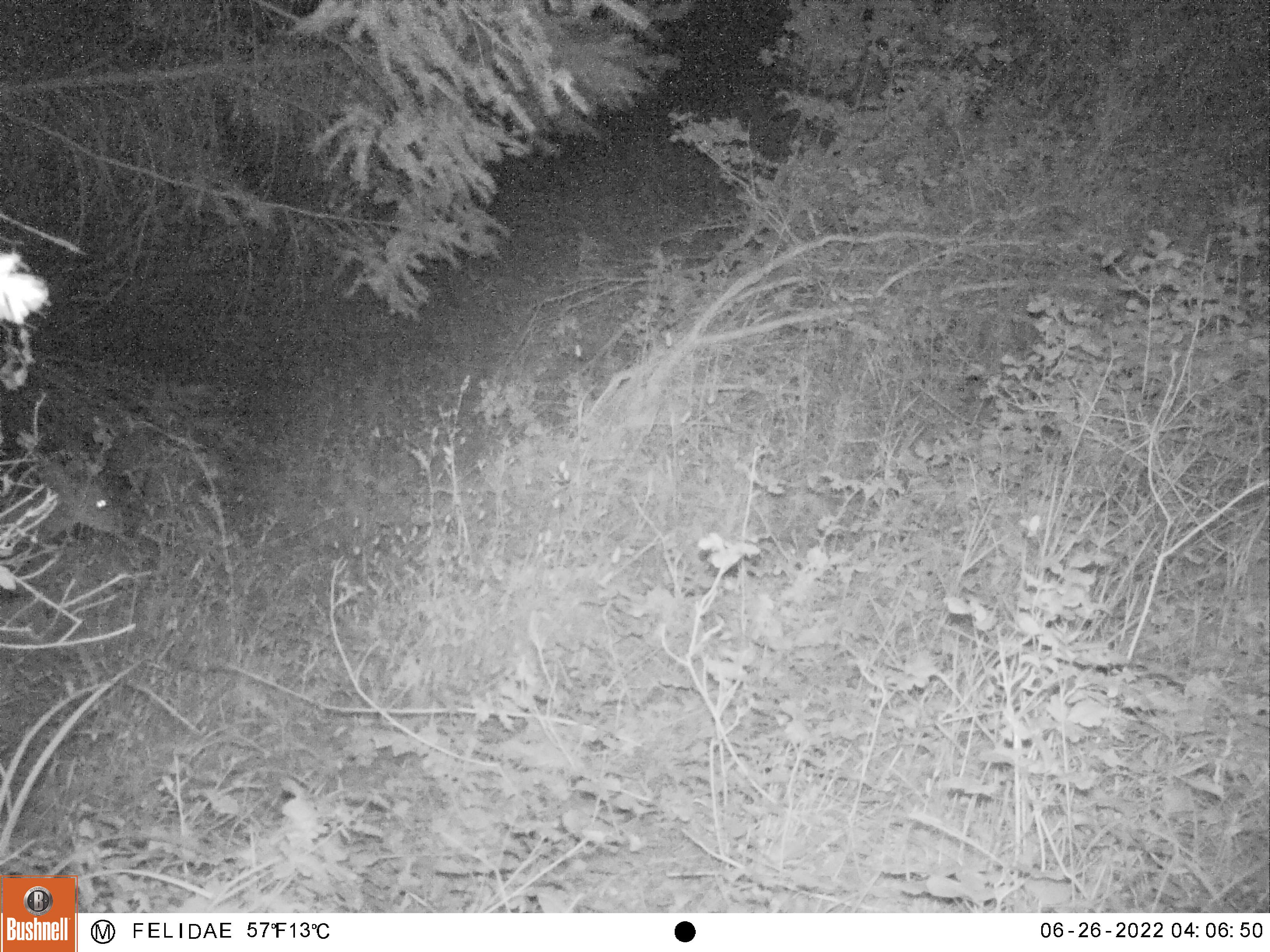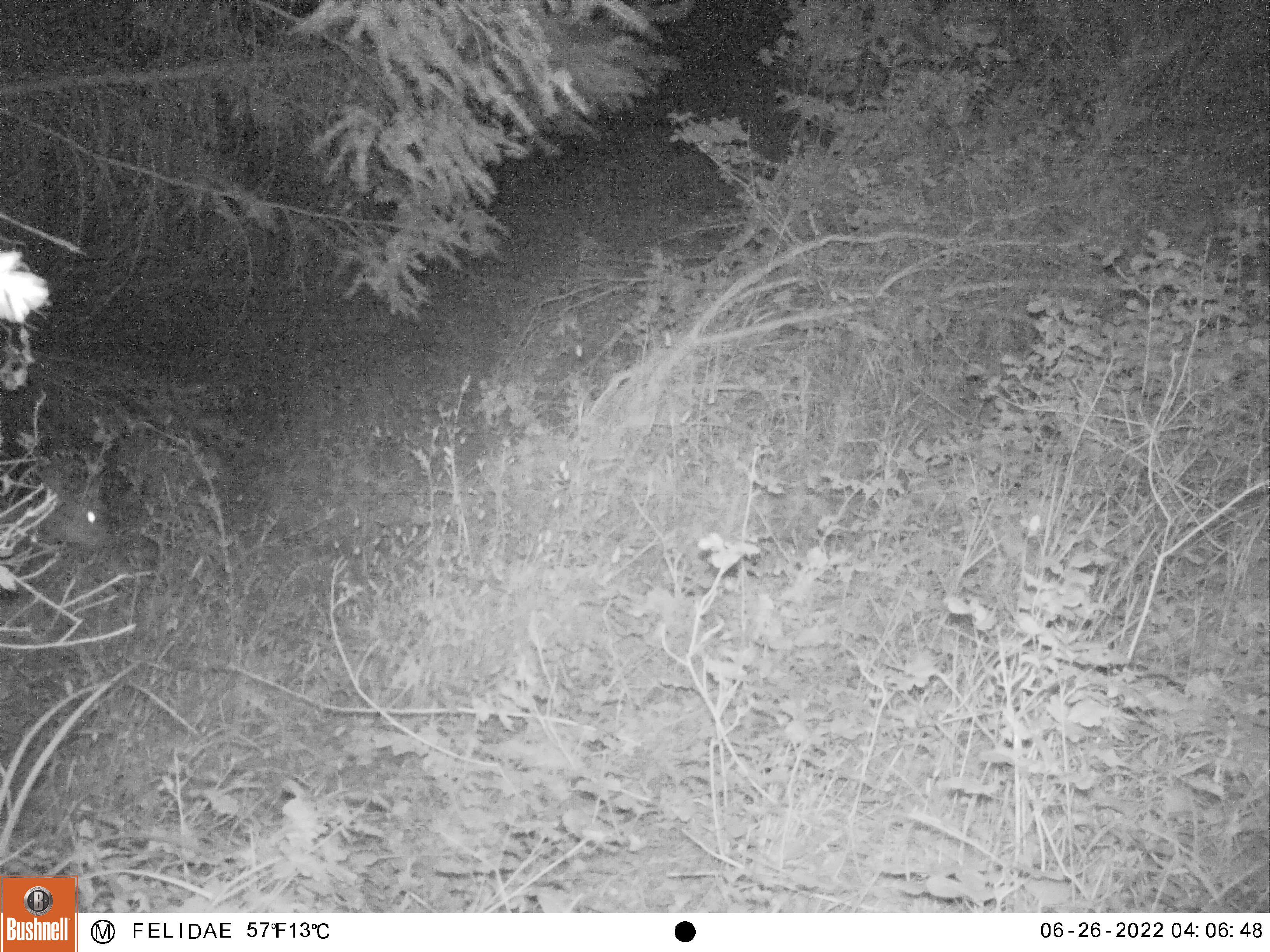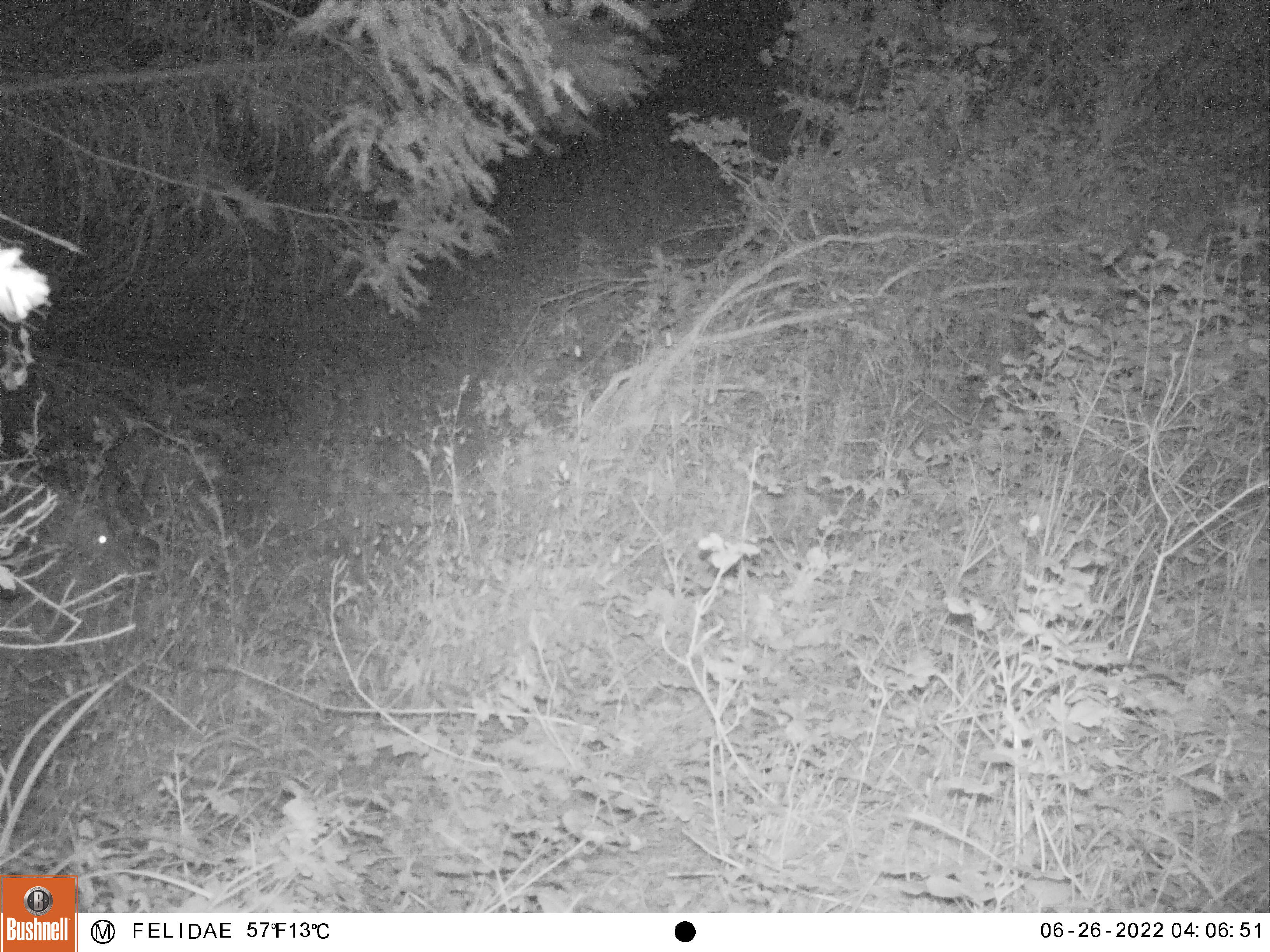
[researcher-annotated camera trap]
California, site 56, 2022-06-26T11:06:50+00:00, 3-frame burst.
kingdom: Animalia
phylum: Chordata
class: Mammalia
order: Artiodactyla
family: Cervidae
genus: Odocoileus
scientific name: Odocoileus hemionus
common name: mule deer